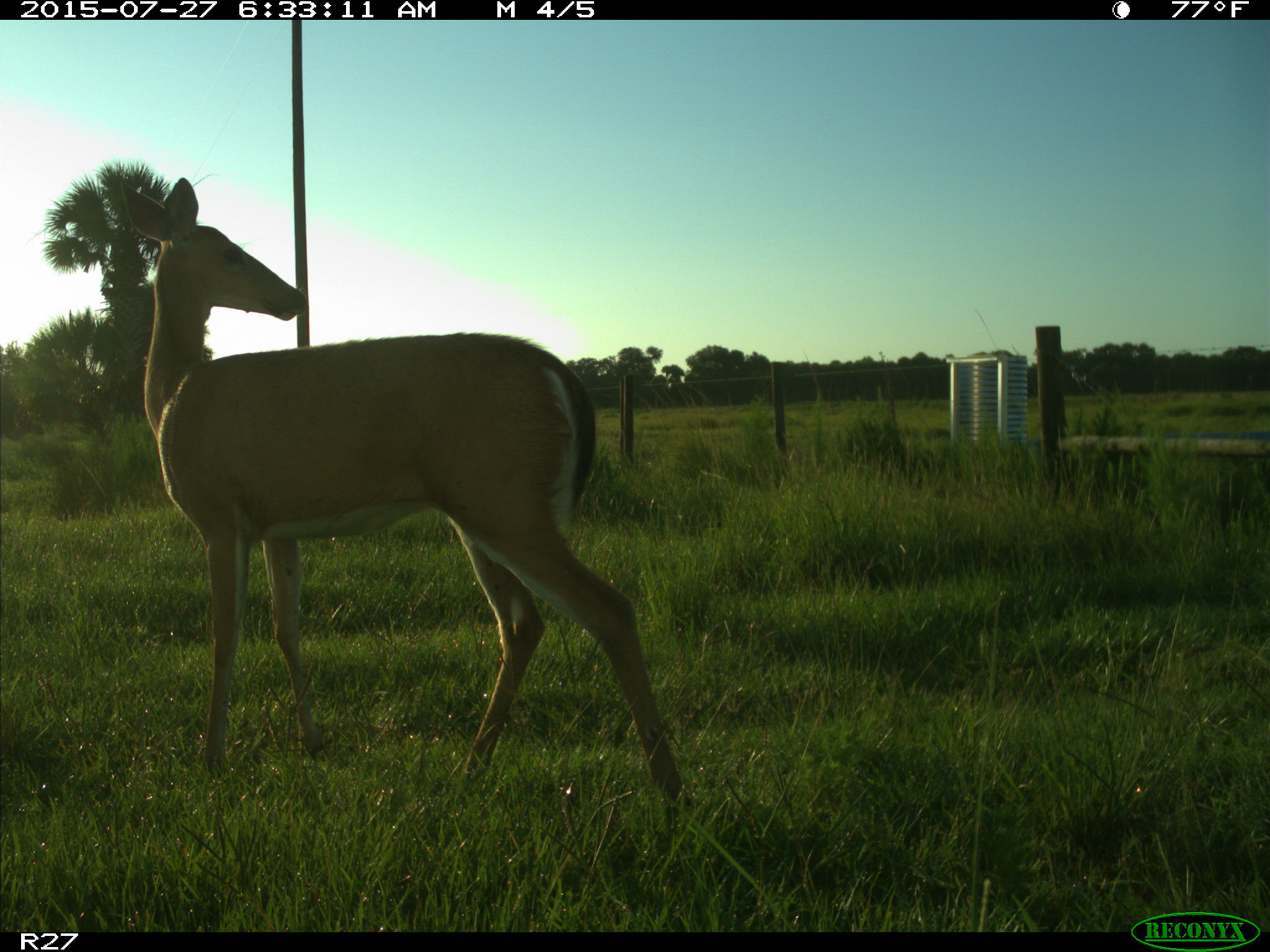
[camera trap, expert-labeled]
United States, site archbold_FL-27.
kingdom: Animalia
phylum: Chordata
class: Mammalia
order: Artiodactyla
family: Cervidae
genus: Odocoileus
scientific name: Odocoileus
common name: deer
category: unidentified deer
Unidentified deer (deer) (Odocoileus).